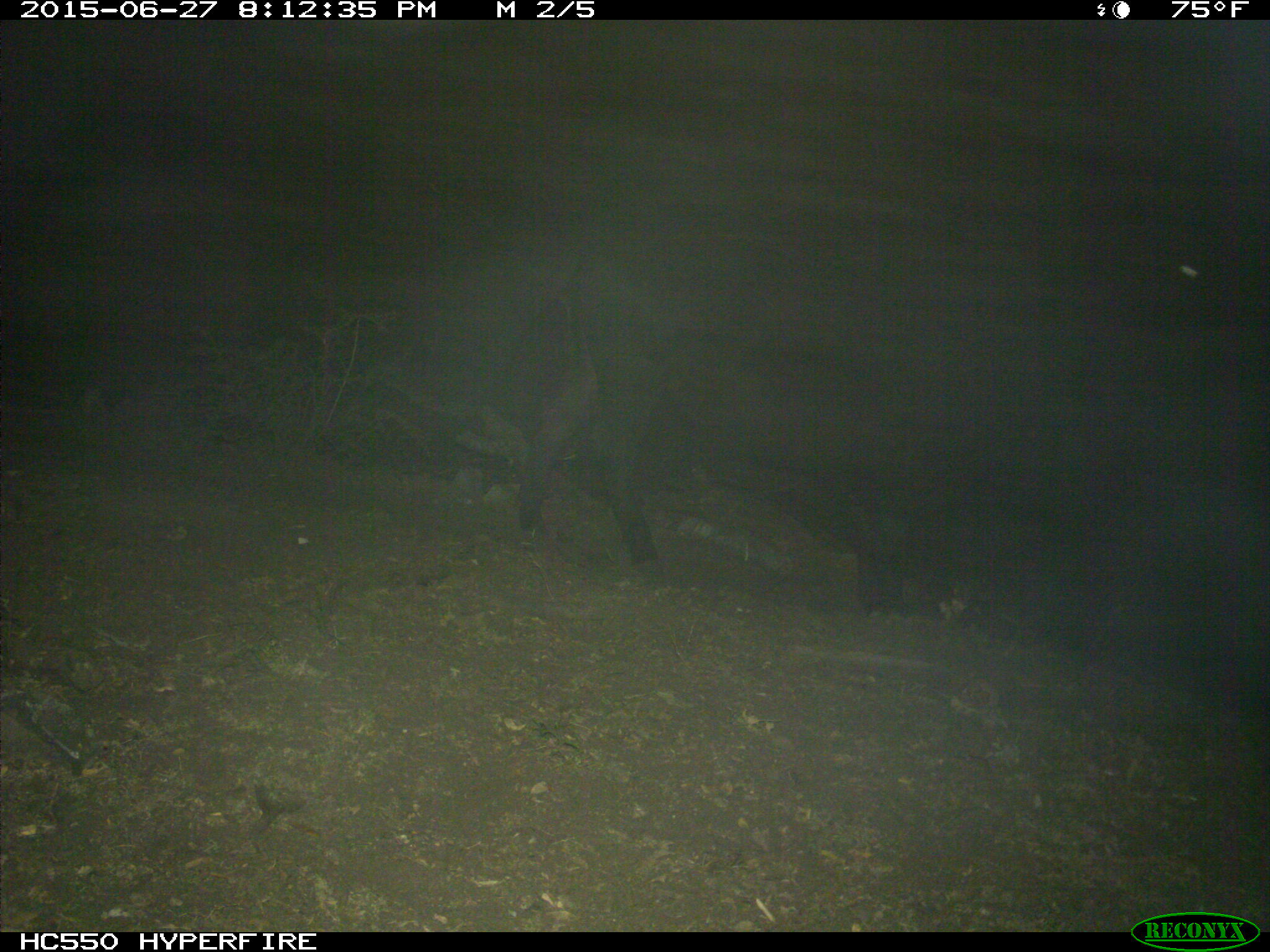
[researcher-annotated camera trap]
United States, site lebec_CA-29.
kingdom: Animalia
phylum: Chordata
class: Mammalia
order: Artiodactyla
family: Bovidae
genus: Bos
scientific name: Bos taurus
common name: domestic cow